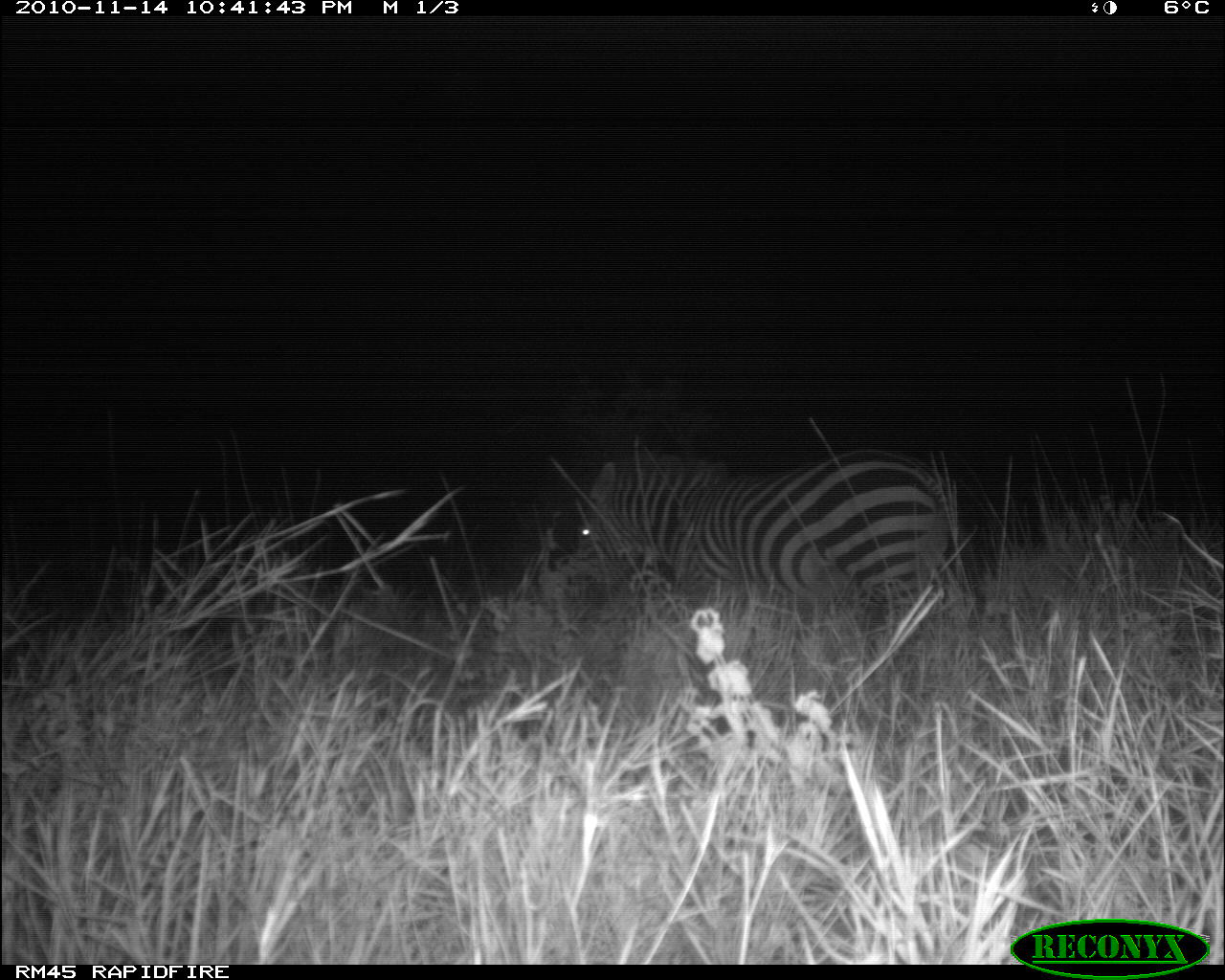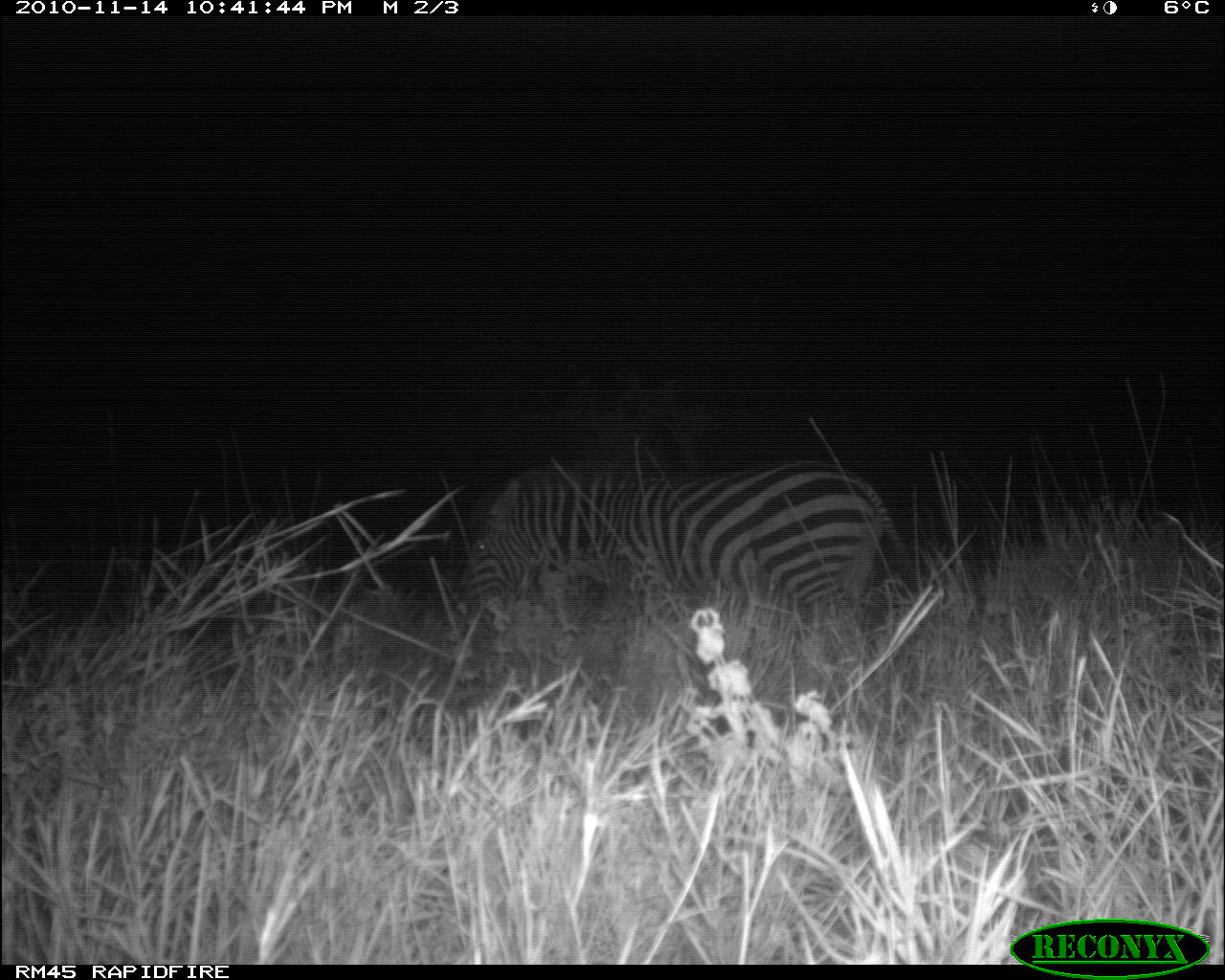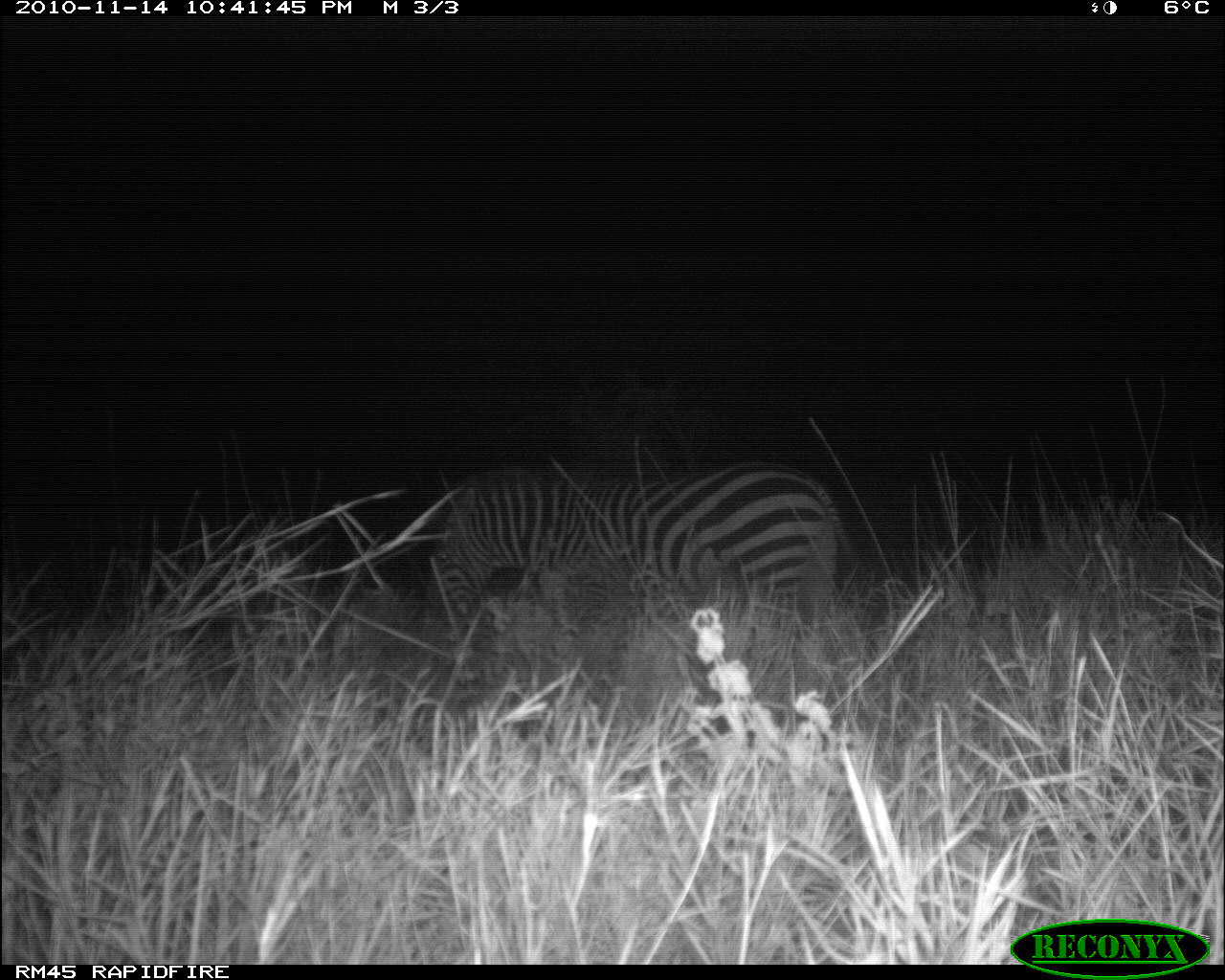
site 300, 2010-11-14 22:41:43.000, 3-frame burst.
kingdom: Animalia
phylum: Chordata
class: Mammalia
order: Perissodactyla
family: Equidae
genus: Equus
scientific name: Equus quagga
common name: plains zebra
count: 1